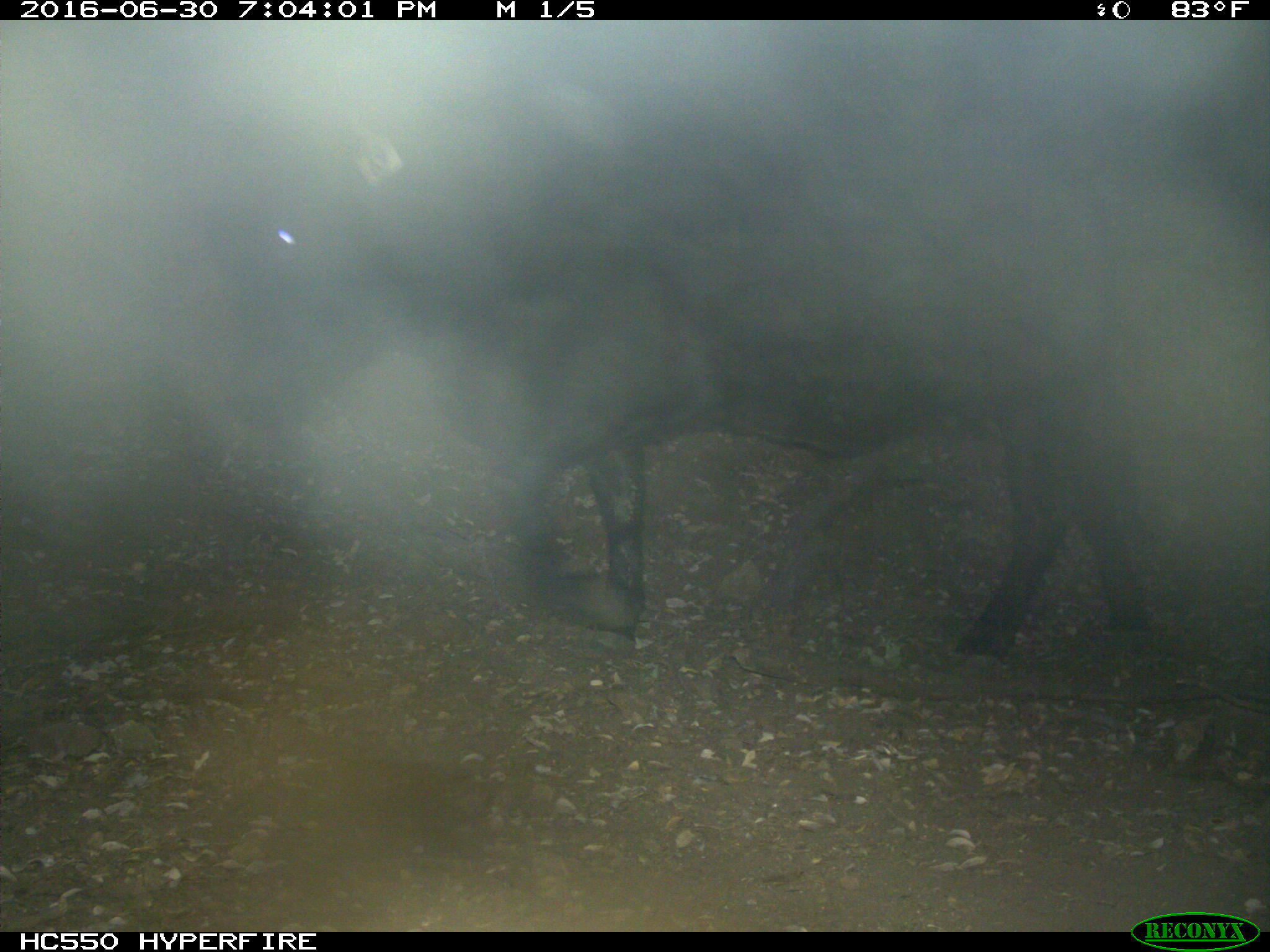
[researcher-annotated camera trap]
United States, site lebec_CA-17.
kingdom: Animalia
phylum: Chordata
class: Mammalia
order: Artiodactyla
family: Bovidae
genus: Bos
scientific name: Bos taurus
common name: domestic cow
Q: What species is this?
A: Bos taurus (domestic cow).